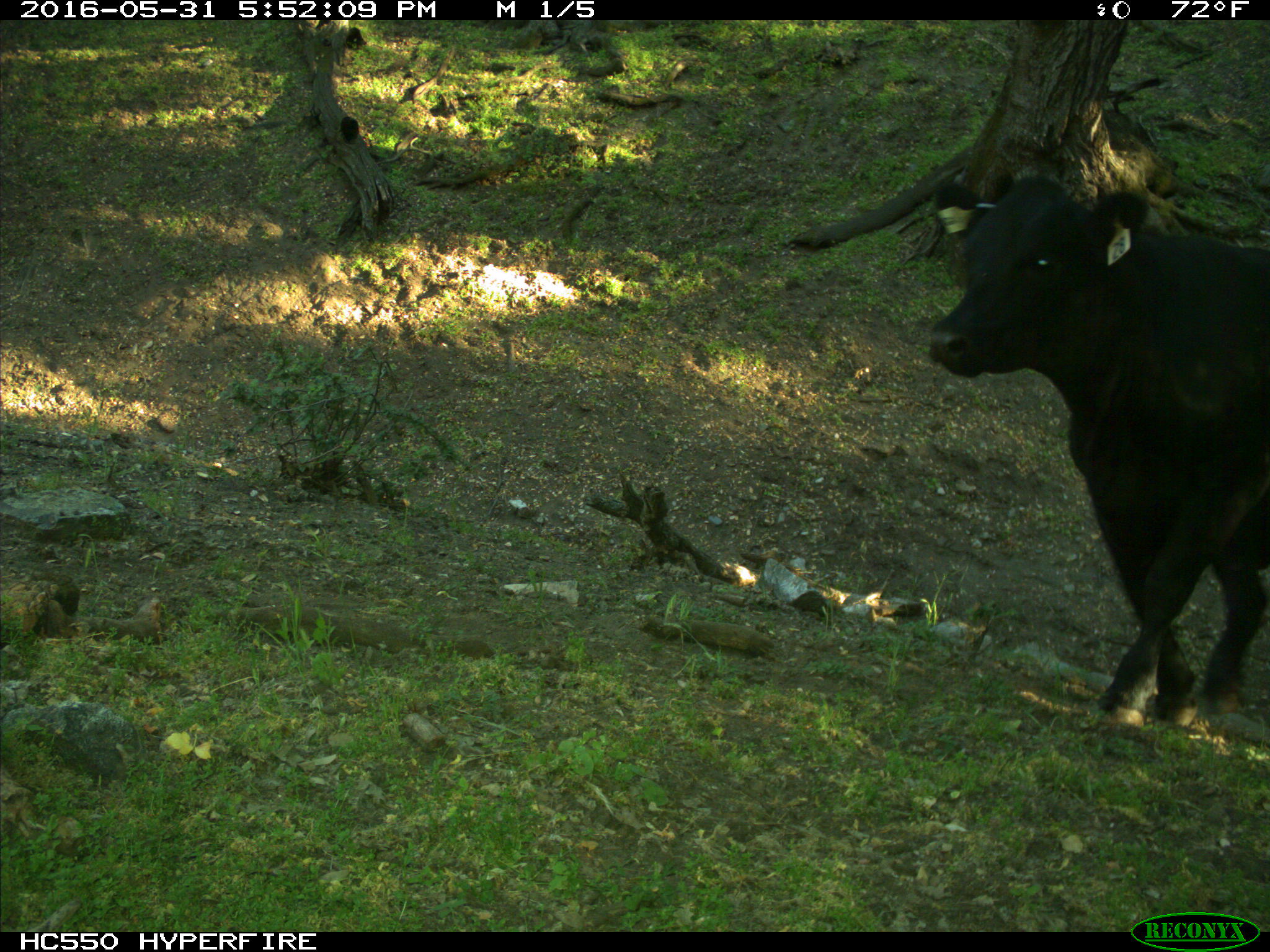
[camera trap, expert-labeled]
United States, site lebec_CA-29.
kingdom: Animalia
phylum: Chordata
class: Mammalia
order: Artiodactyla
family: Bovidae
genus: Bos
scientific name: Bos taurus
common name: domestic cow